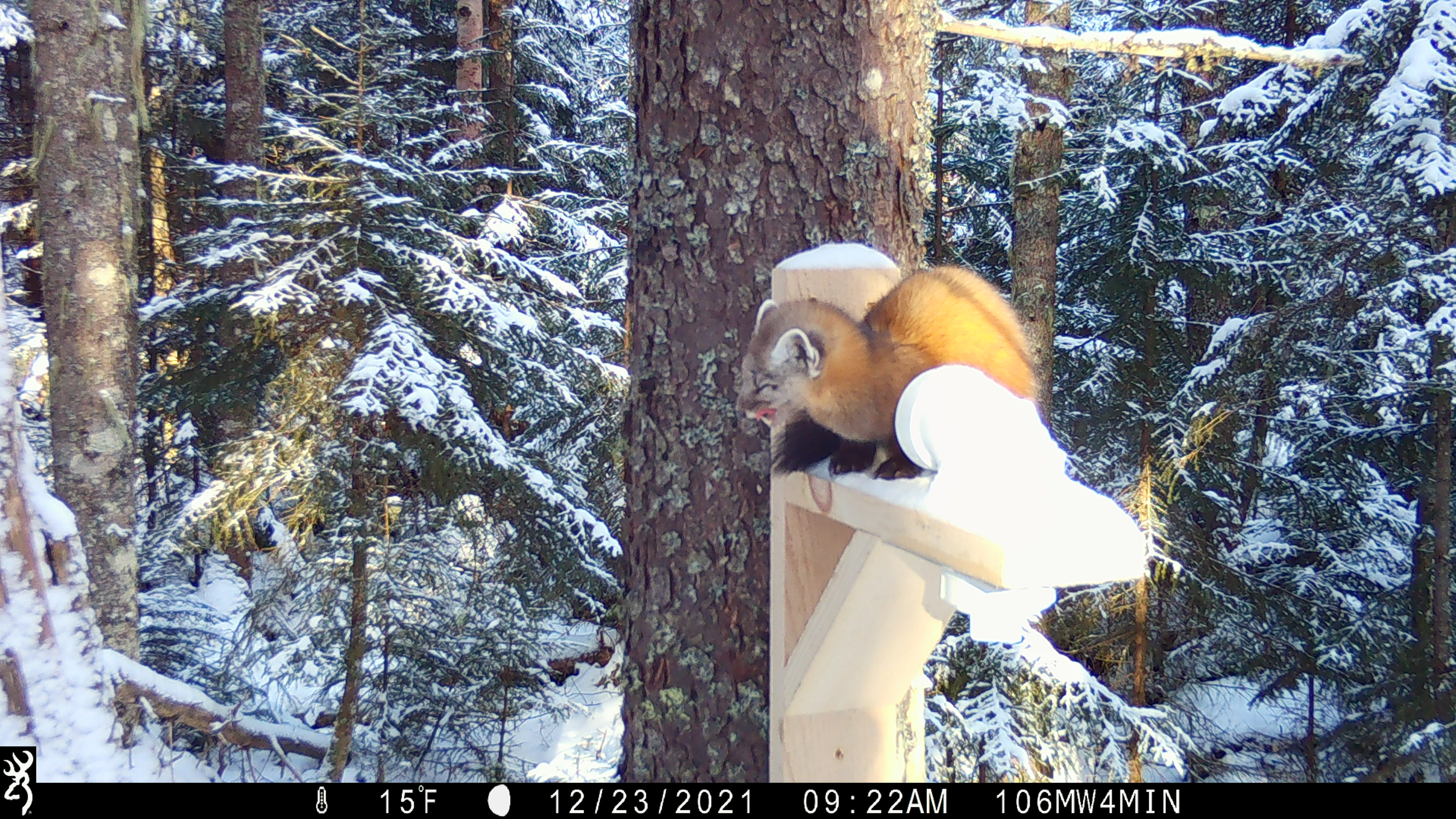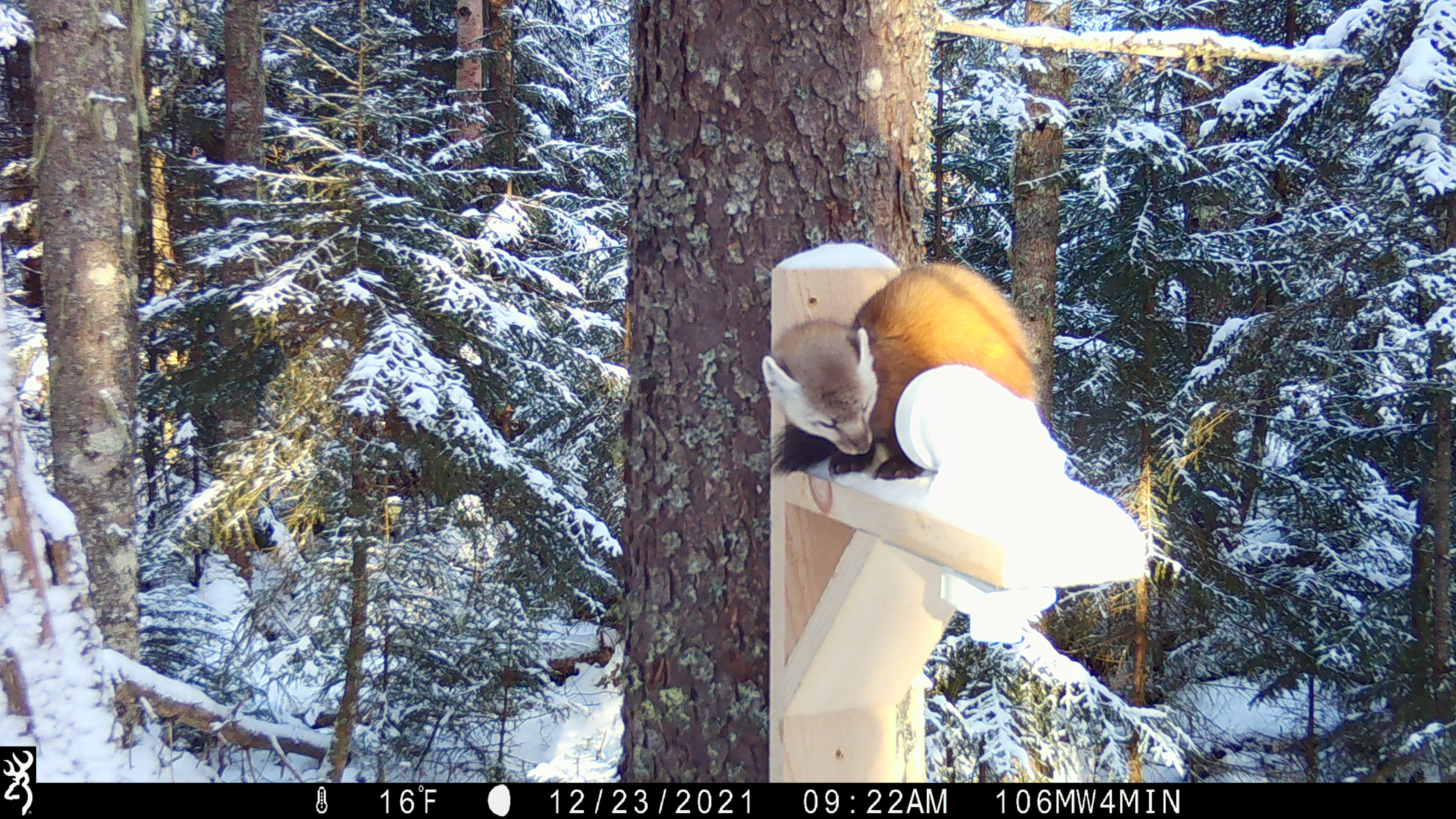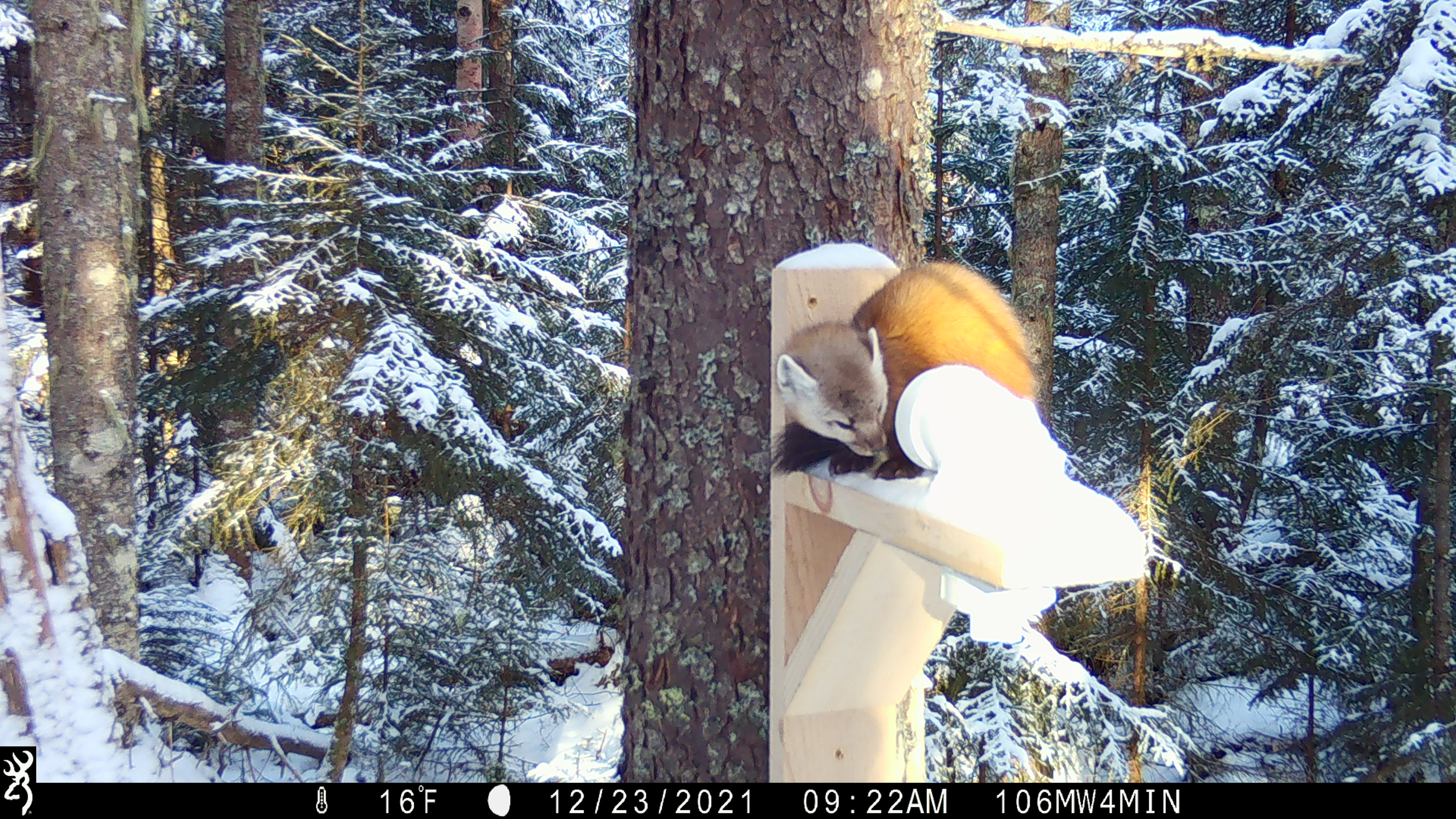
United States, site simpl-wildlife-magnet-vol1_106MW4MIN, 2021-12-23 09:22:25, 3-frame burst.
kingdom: Animalia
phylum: Chordata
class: Mammalia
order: Carnivora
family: Mustelidae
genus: Martes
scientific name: Martes americana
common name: american marten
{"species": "american marten (Martes americana)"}